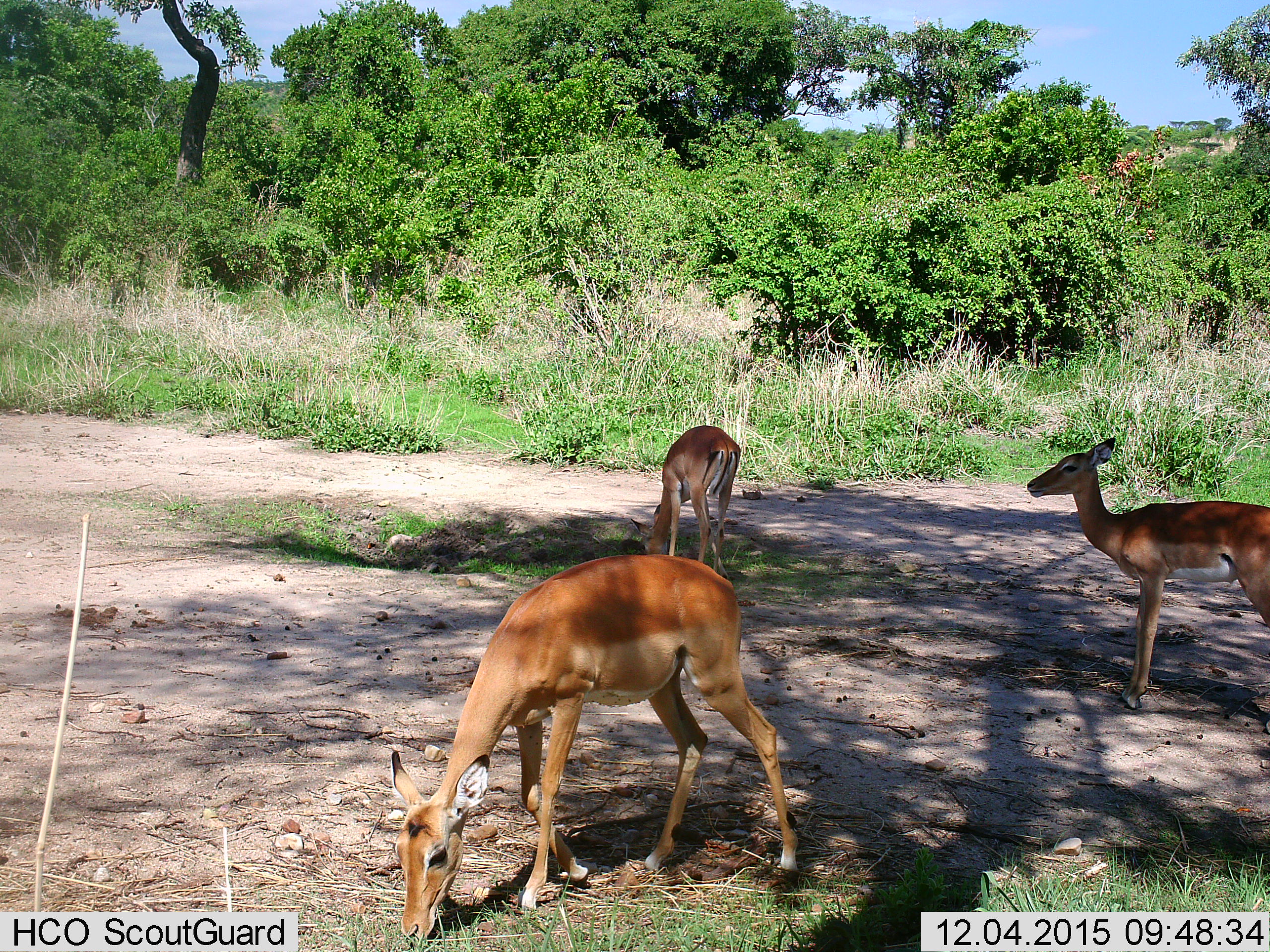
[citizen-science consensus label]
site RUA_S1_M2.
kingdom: Animalia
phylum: Chordata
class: Mammalia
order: Artiodactyla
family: Bovidae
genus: Aepyceros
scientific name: Aepyceros melampus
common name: impala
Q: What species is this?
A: Impala (Aepyceros melampus).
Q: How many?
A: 3.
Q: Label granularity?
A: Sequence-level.